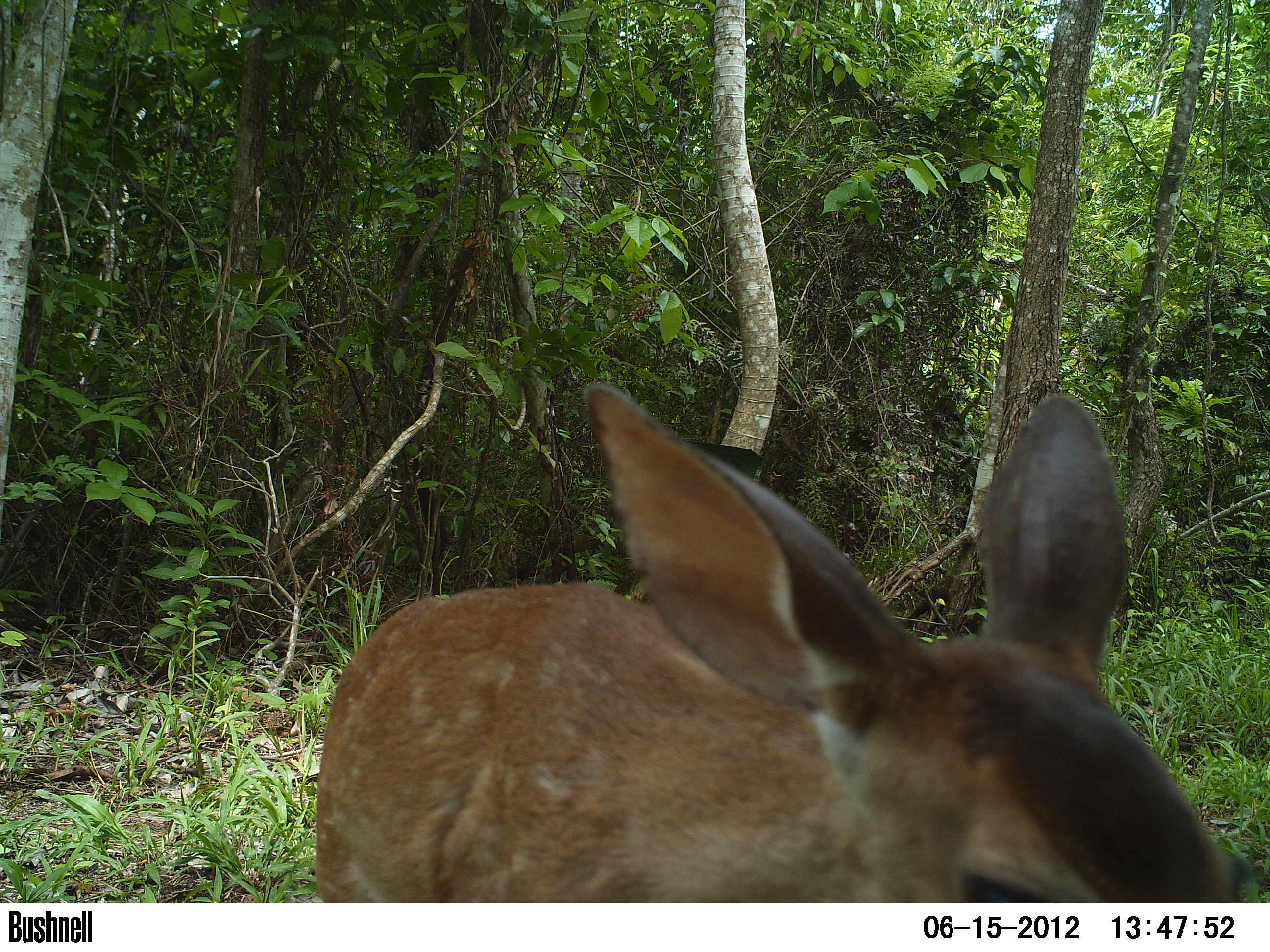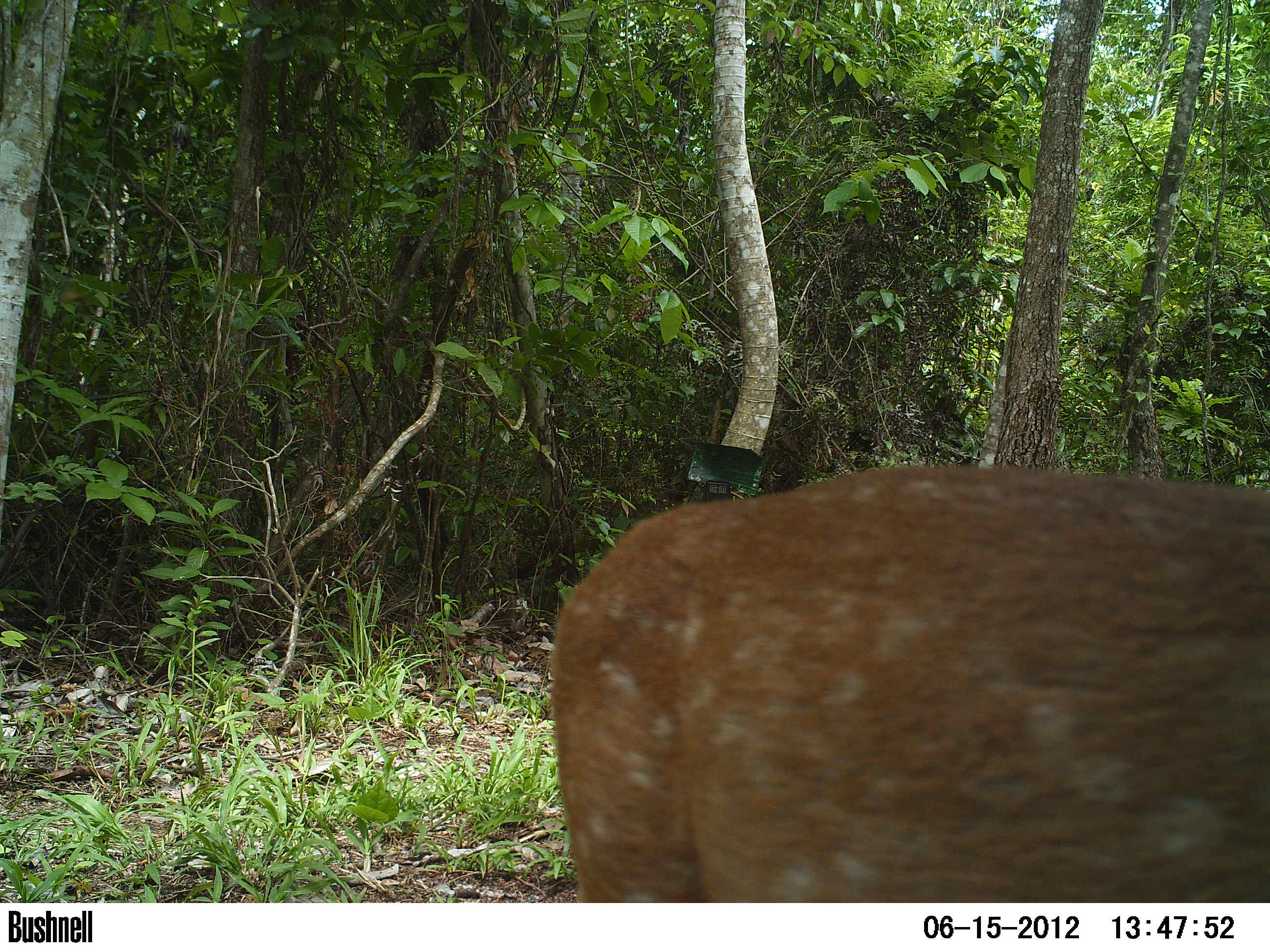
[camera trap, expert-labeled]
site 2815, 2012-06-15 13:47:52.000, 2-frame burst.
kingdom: Animalia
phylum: Chordata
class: Mammalia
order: Artiodactyla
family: Cervidae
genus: Odocoileus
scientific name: Odocoileus virginianus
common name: white-tailed deer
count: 1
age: juvenile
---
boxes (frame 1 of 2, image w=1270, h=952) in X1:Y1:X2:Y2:
odocoileus virginianus: 312:381:1238:902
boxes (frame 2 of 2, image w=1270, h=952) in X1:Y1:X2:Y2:
odocoileus virginianus: 550:465:1270:901